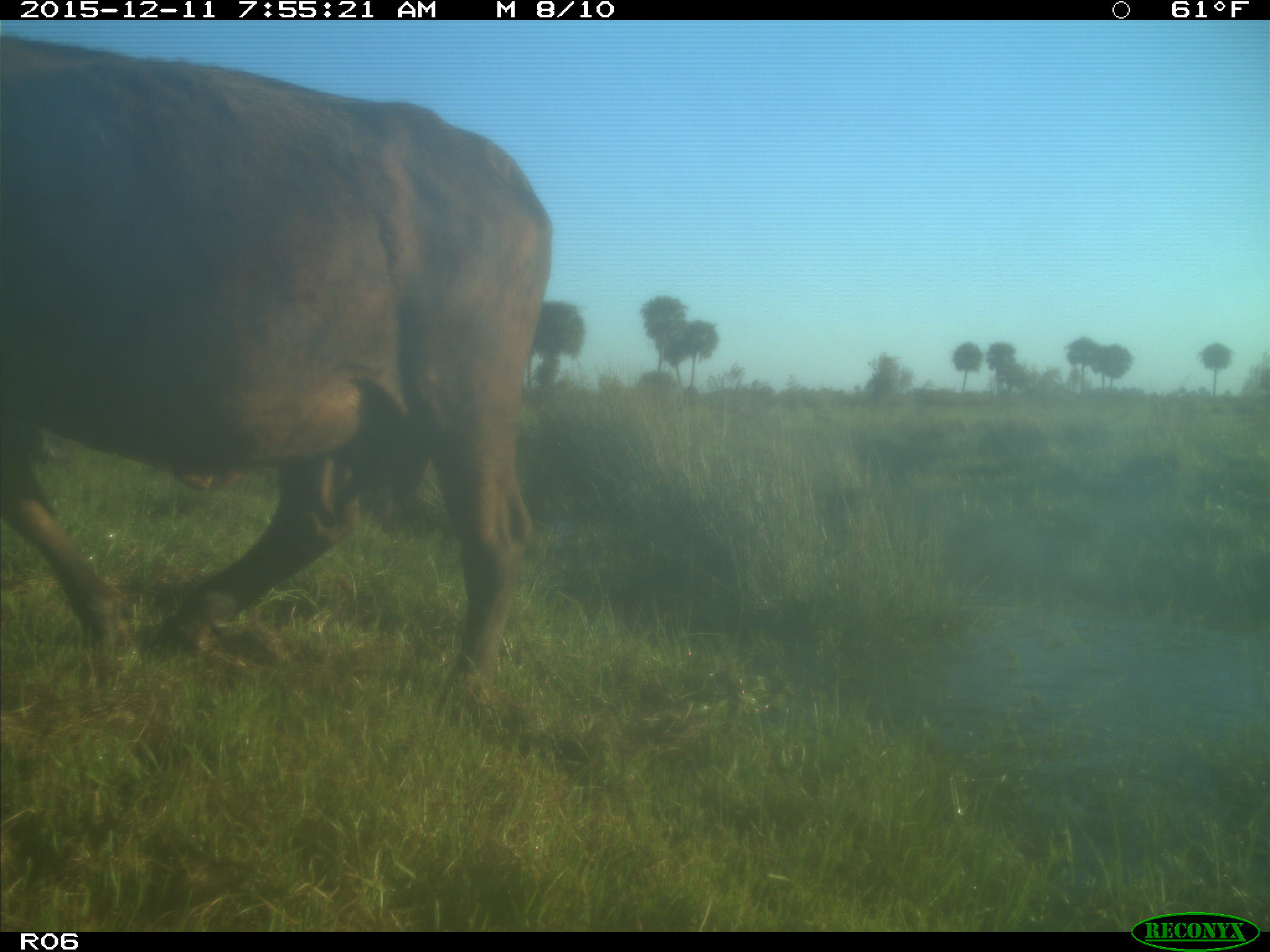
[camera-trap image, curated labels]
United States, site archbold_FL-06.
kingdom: Animalia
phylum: Chordata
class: Mammalia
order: Artiodactyla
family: Bovidae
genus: Bos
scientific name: Bos taurus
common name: domestic cow